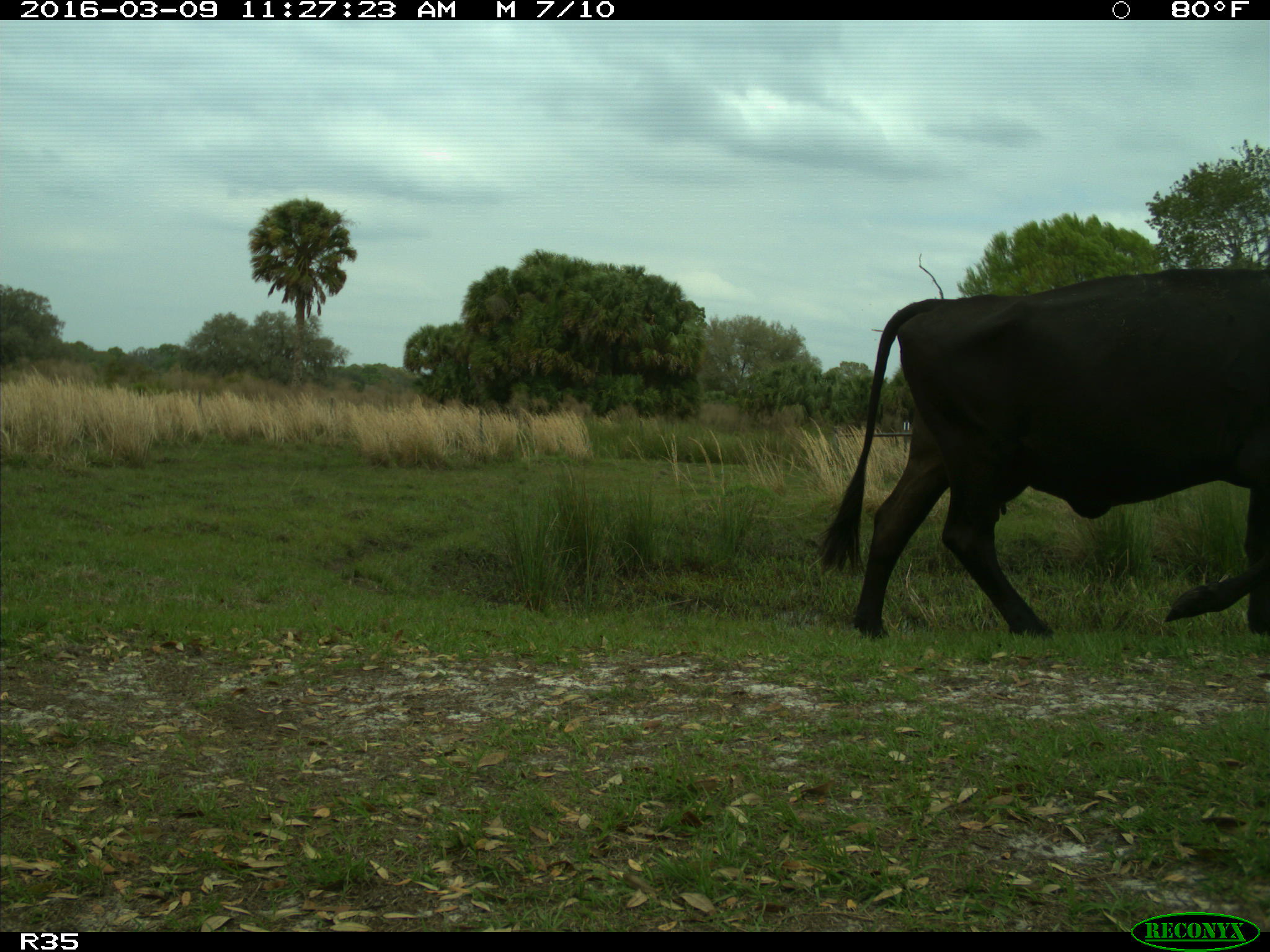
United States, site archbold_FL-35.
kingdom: Animalia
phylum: Chordata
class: Mammalia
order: Artiodactyla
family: Bovidae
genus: Bos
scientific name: Bos taurus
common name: domestic cow